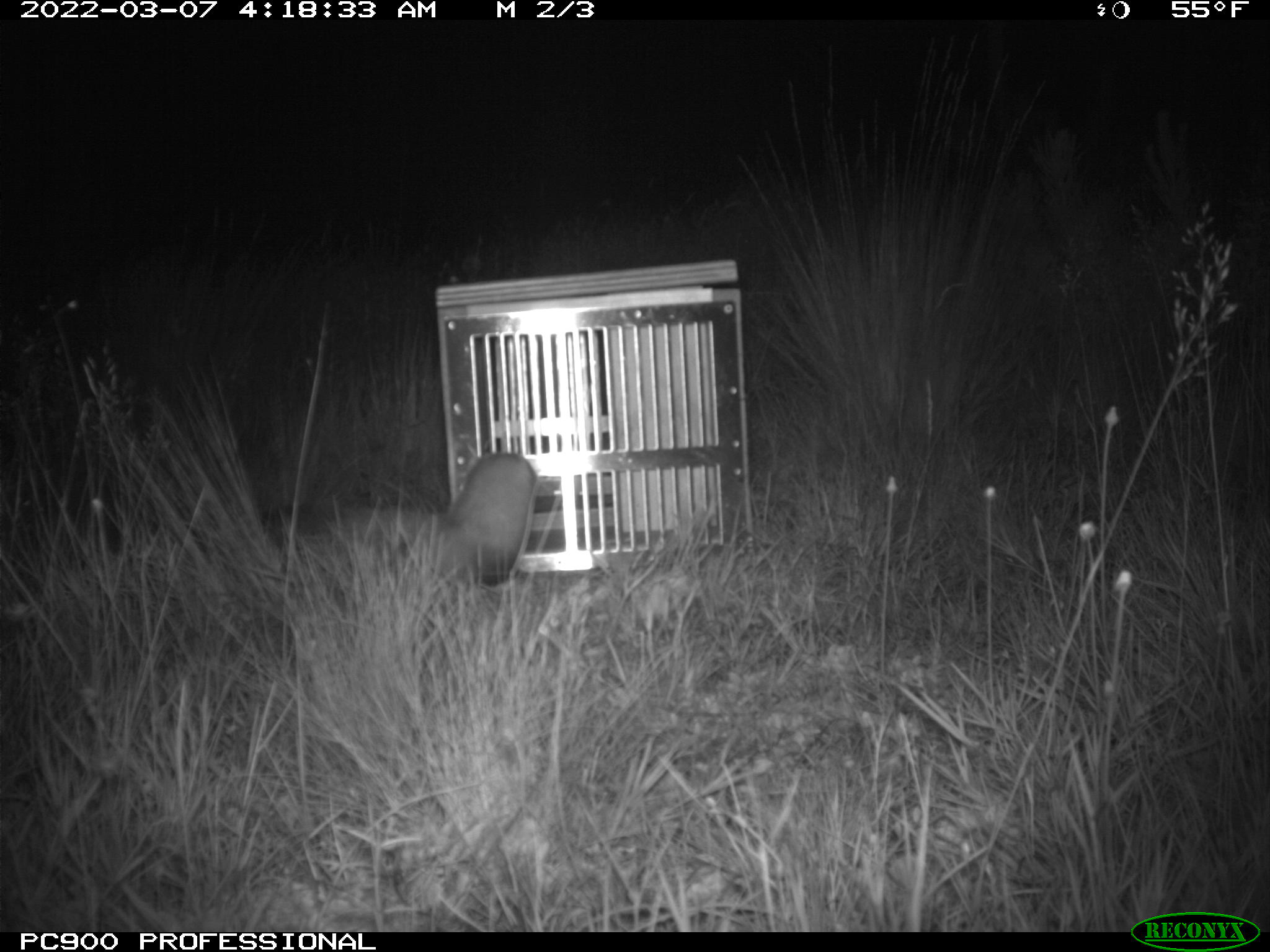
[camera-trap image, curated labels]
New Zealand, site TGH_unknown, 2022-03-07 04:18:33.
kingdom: Animalia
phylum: Chordata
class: Mammalia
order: Carnivora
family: Mustelidae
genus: Mustela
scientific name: Mustela furo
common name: ferret